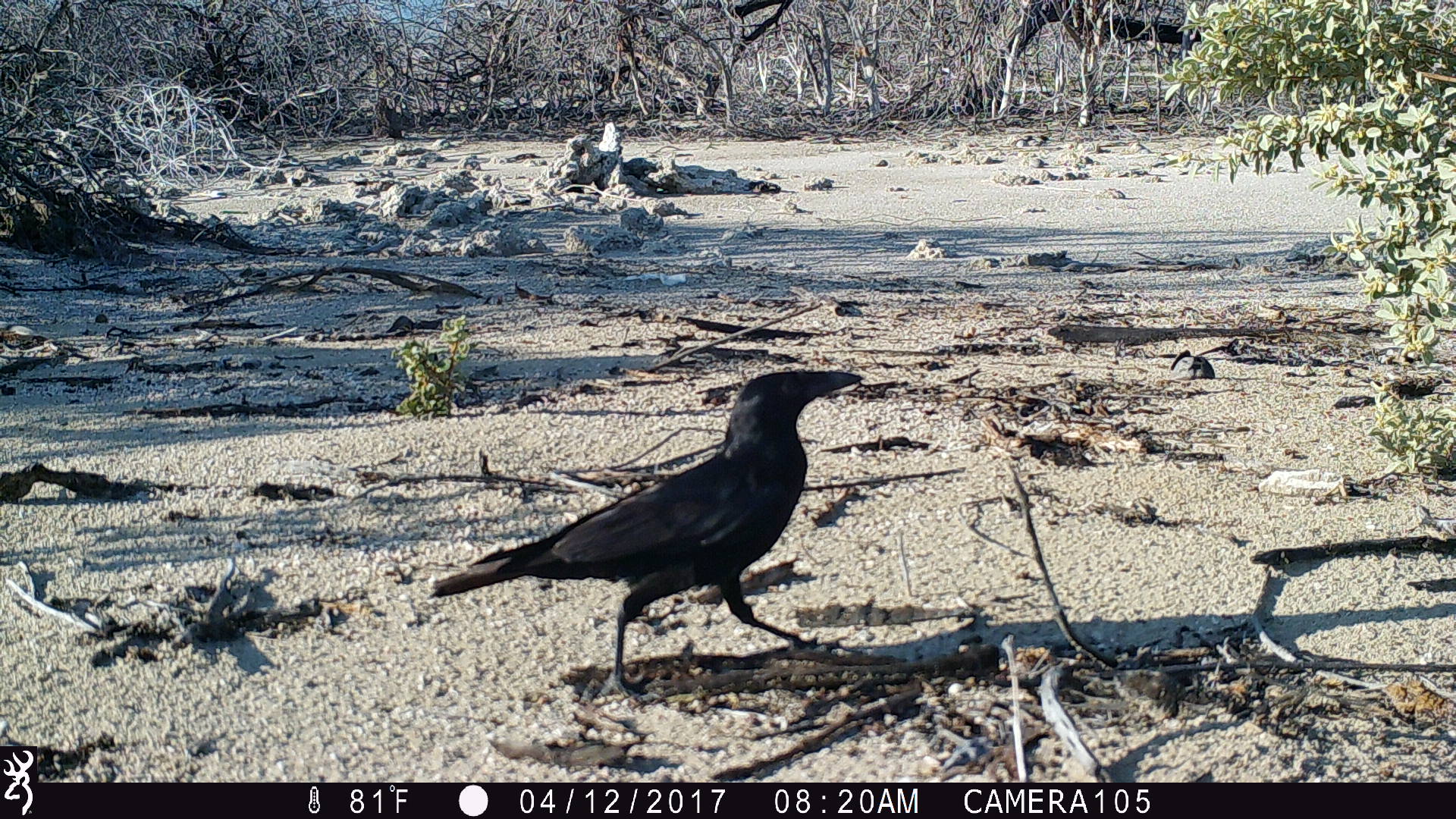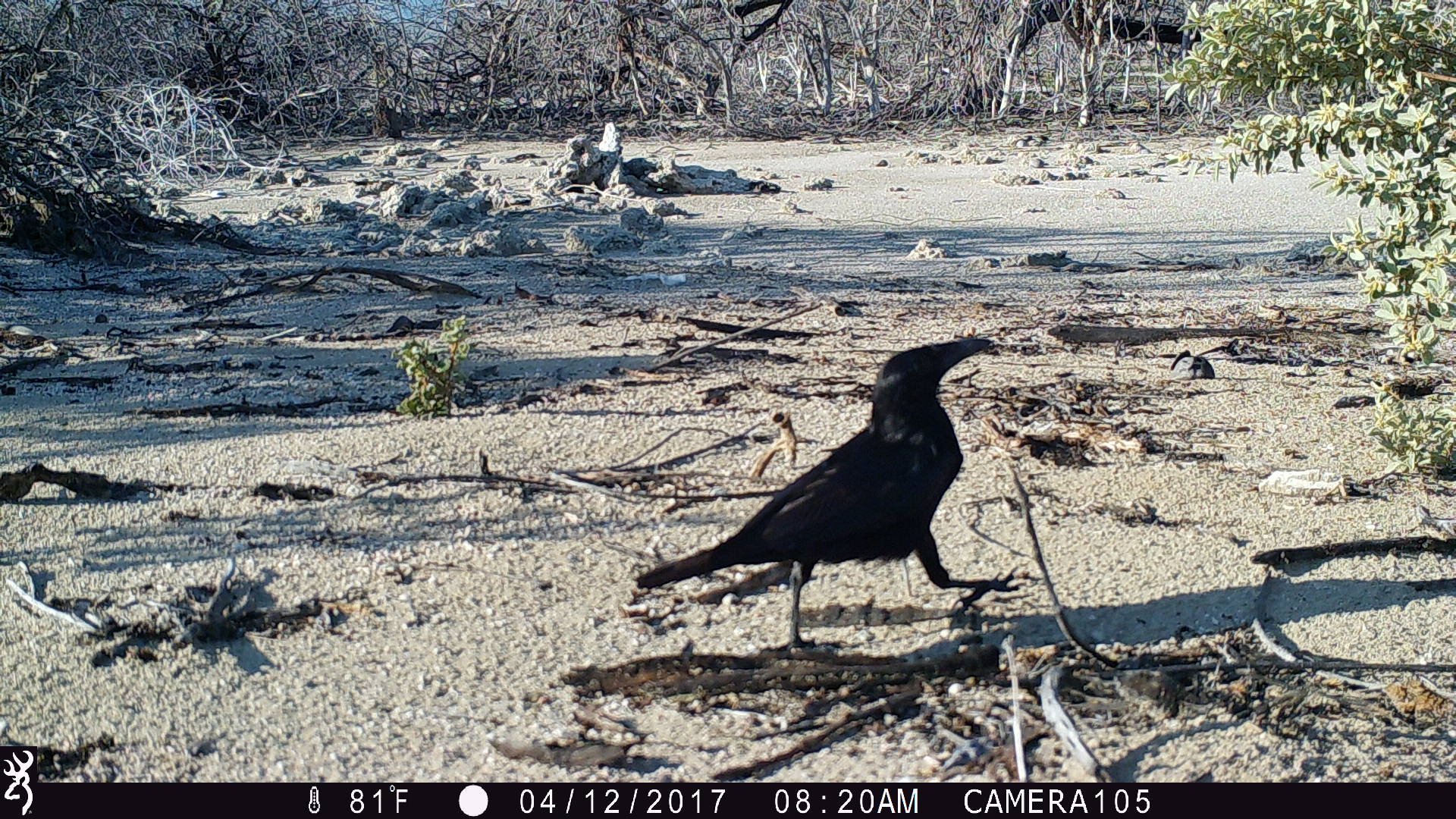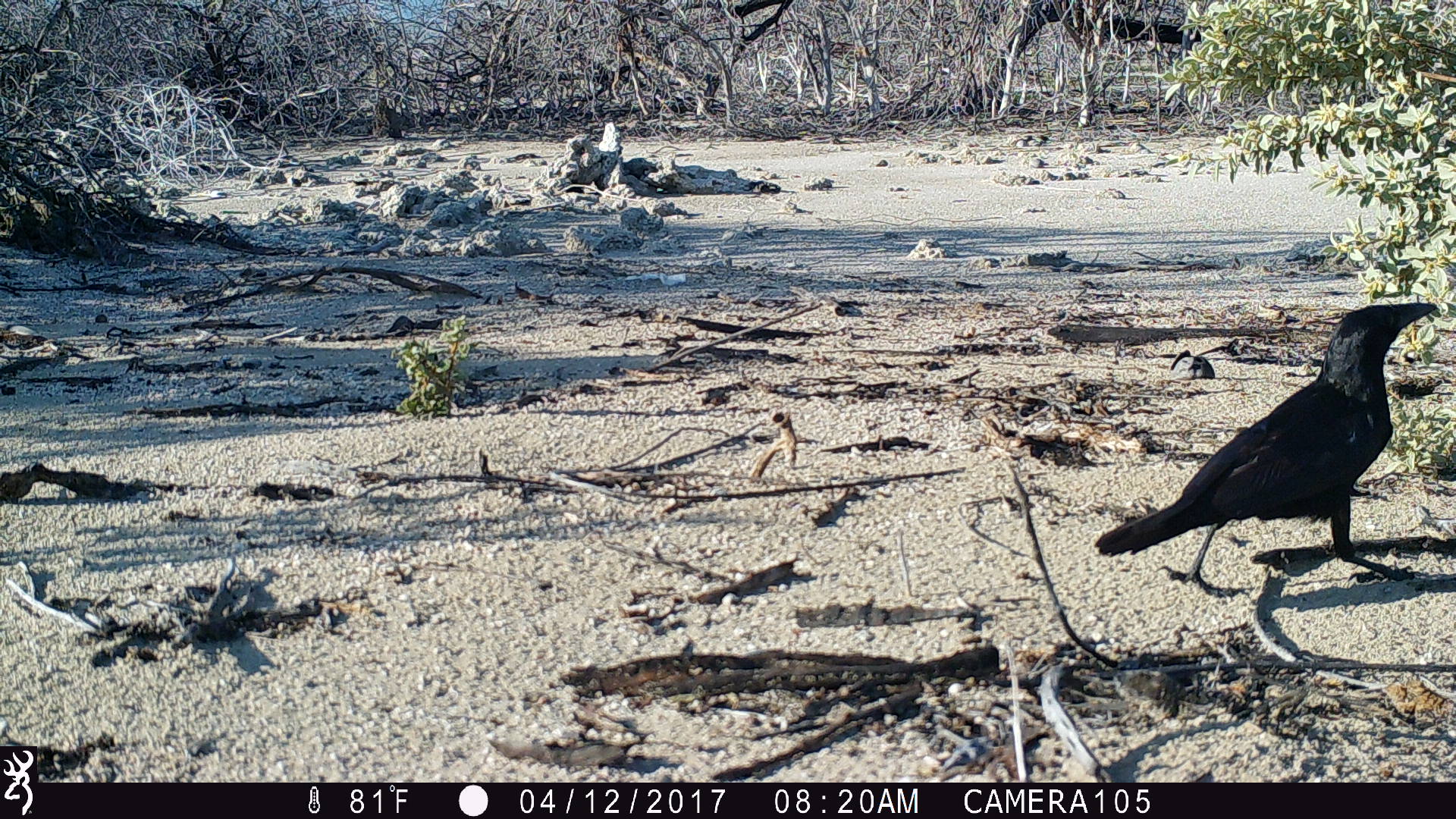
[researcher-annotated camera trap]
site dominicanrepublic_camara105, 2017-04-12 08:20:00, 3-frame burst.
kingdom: Animalia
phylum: Chordata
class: Aves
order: Passeriformes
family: Corvidae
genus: Corvus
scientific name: Corvus corax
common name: raven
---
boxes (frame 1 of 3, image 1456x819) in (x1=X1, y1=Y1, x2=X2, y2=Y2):
raven: (x1=431, y1=365, x2=866, y2=702)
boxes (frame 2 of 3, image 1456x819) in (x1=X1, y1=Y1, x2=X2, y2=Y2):
raven: (x1=622, y1=340, x2=986, y2=658)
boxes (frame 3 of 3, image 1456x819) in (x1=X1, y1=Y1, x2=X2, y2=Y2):
raven: (x1=1088, y1=299, x2=1439, y2=596)